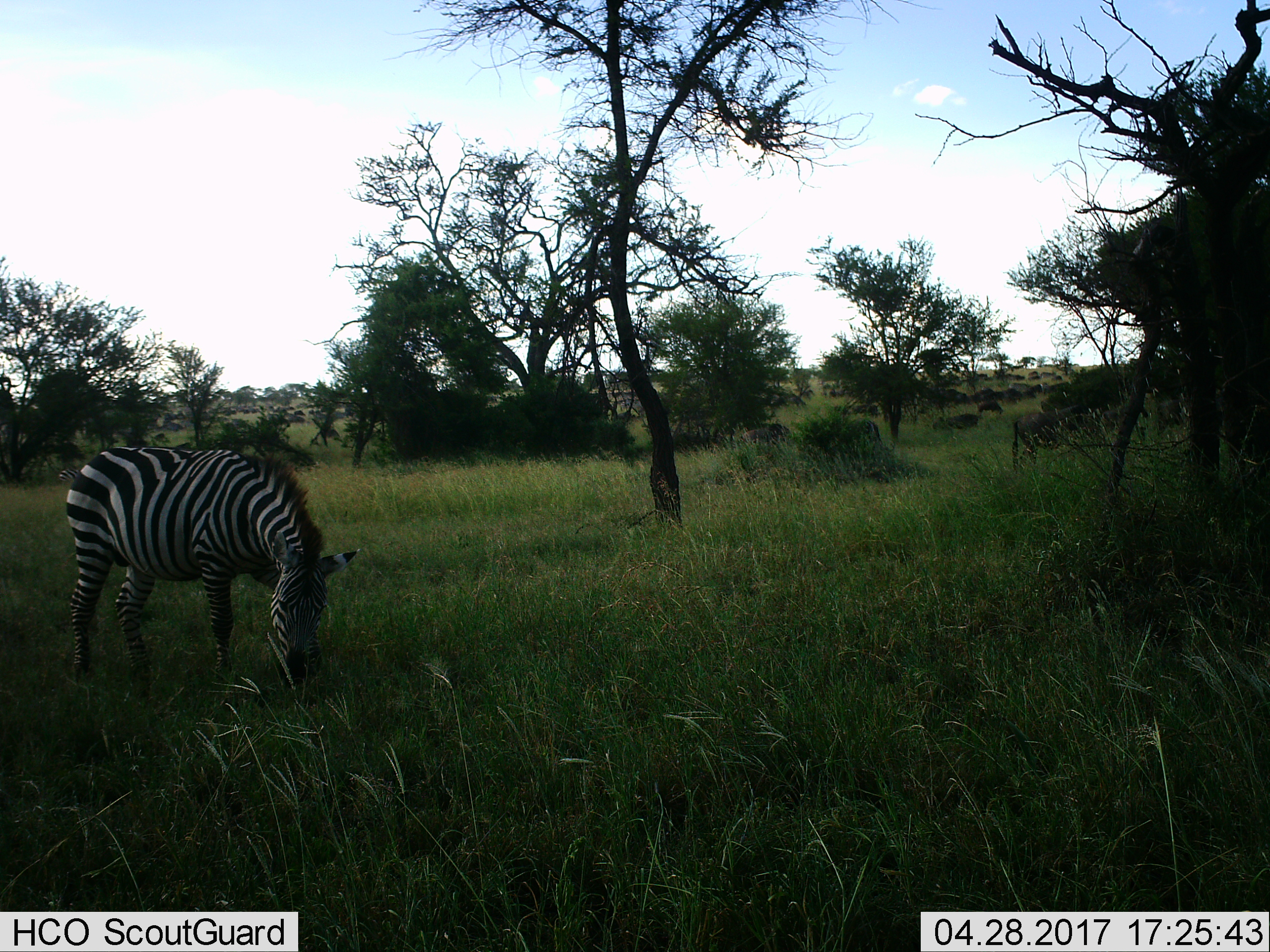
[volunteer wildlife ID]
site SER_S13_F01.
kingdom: Animalia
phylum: Chordata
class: Mammalia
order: Perissodactyla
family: Equidae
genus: Equus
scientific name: Equus quagga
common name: plains zebra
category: zebraplains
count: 1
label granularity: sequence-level